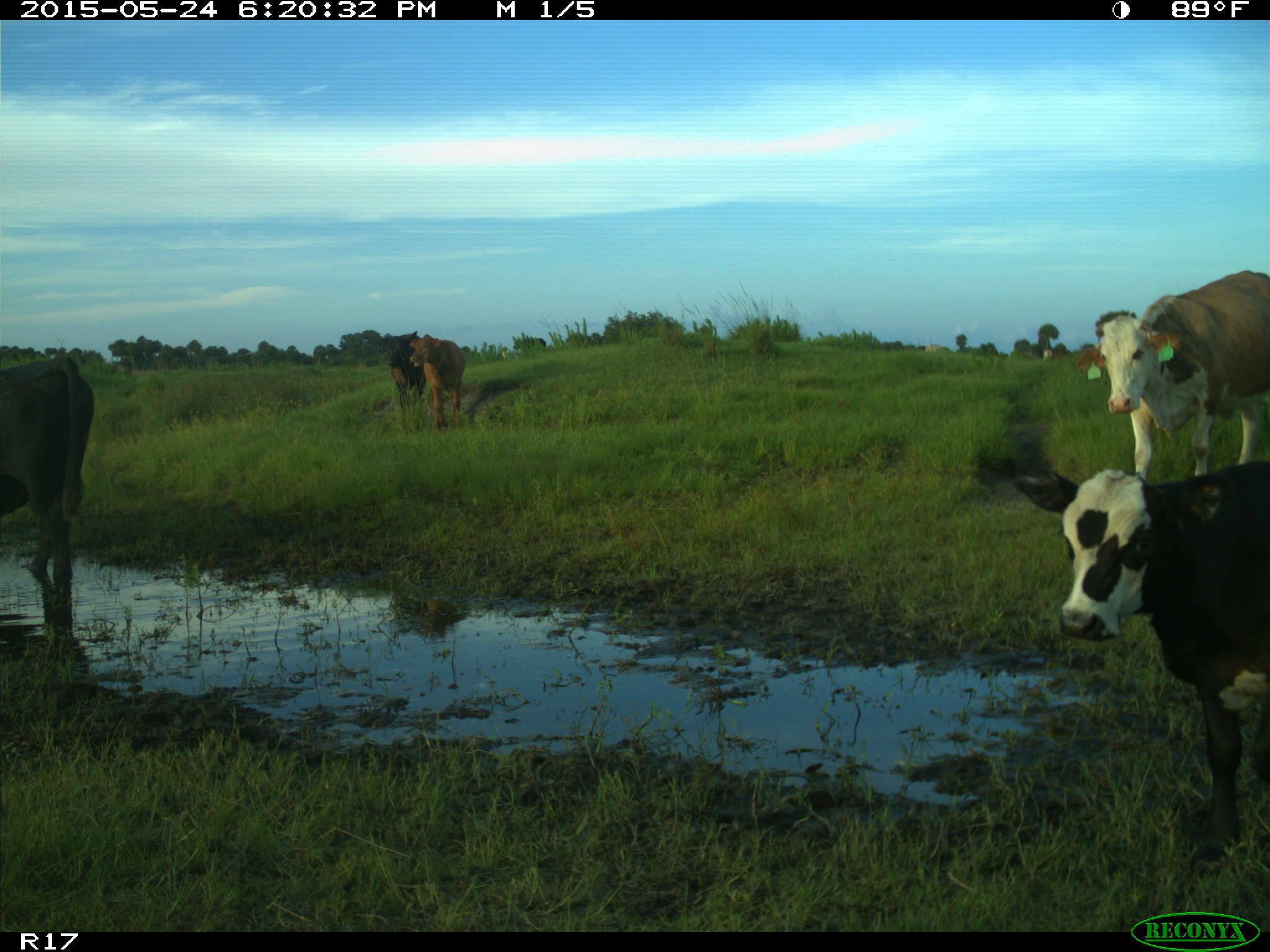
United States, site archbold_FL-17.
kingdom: Animalia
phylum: Chordata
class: Mammalia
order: Artiodactyla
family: Bovidae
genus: Bos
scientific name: Bos taurus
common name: domestic cow